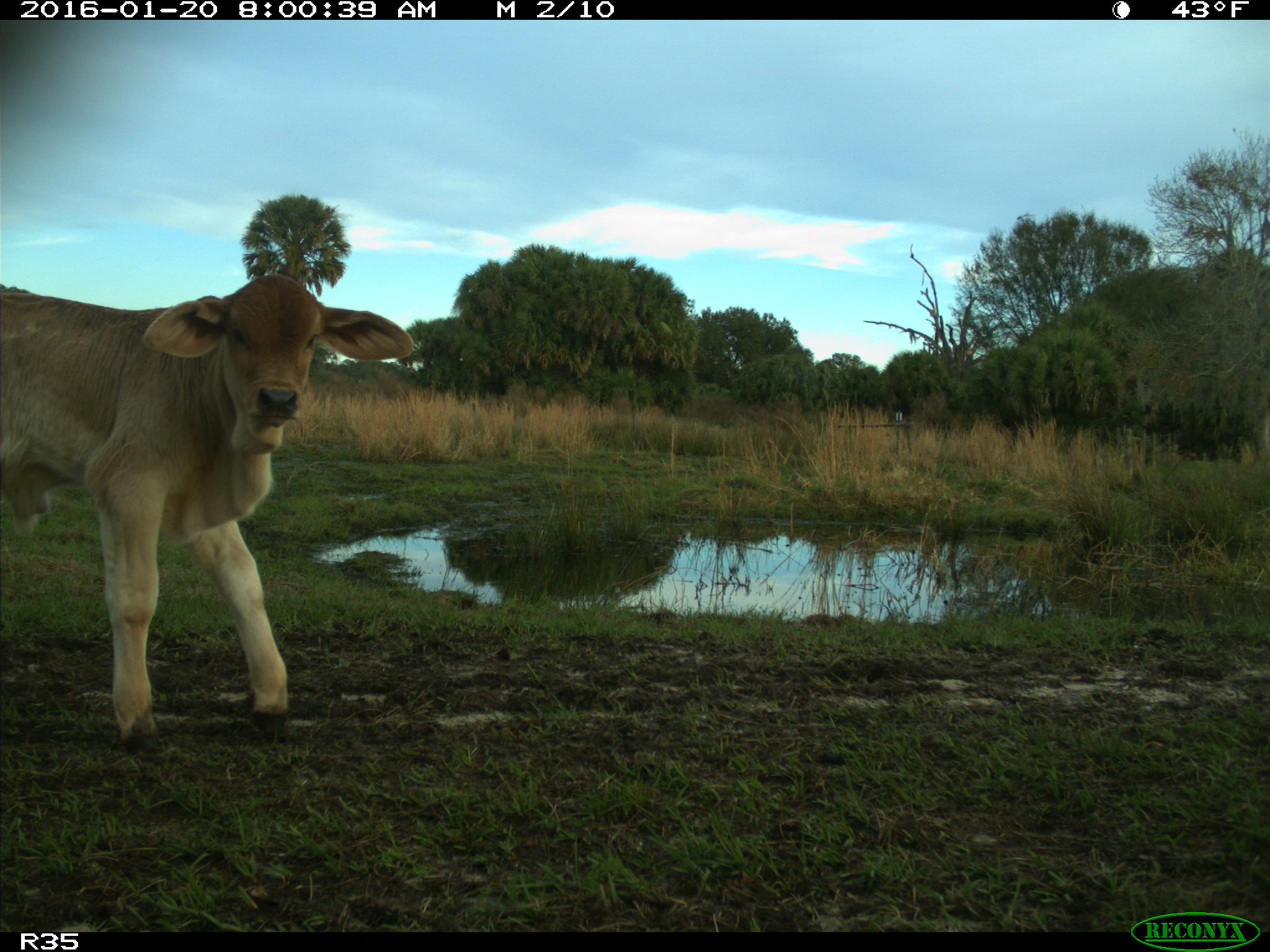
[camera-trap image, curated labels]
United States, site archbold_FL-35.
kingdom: Animalia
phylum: Chordata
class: Mammalia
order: Artiodactyla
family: Bovidae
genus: Bos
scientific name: Bos taurus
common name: domestic cow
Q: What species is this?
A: Bos taurus (domestic cow).